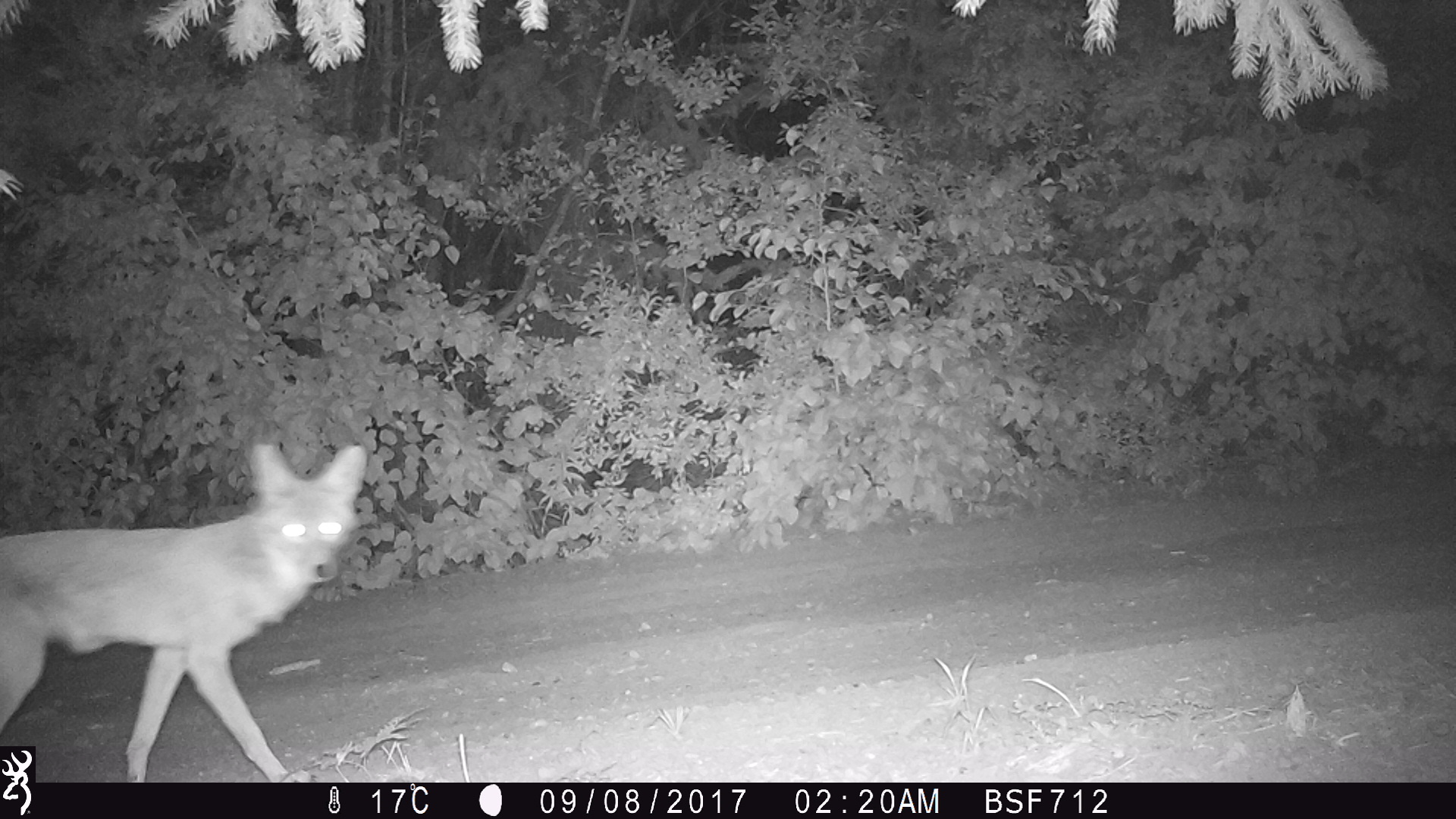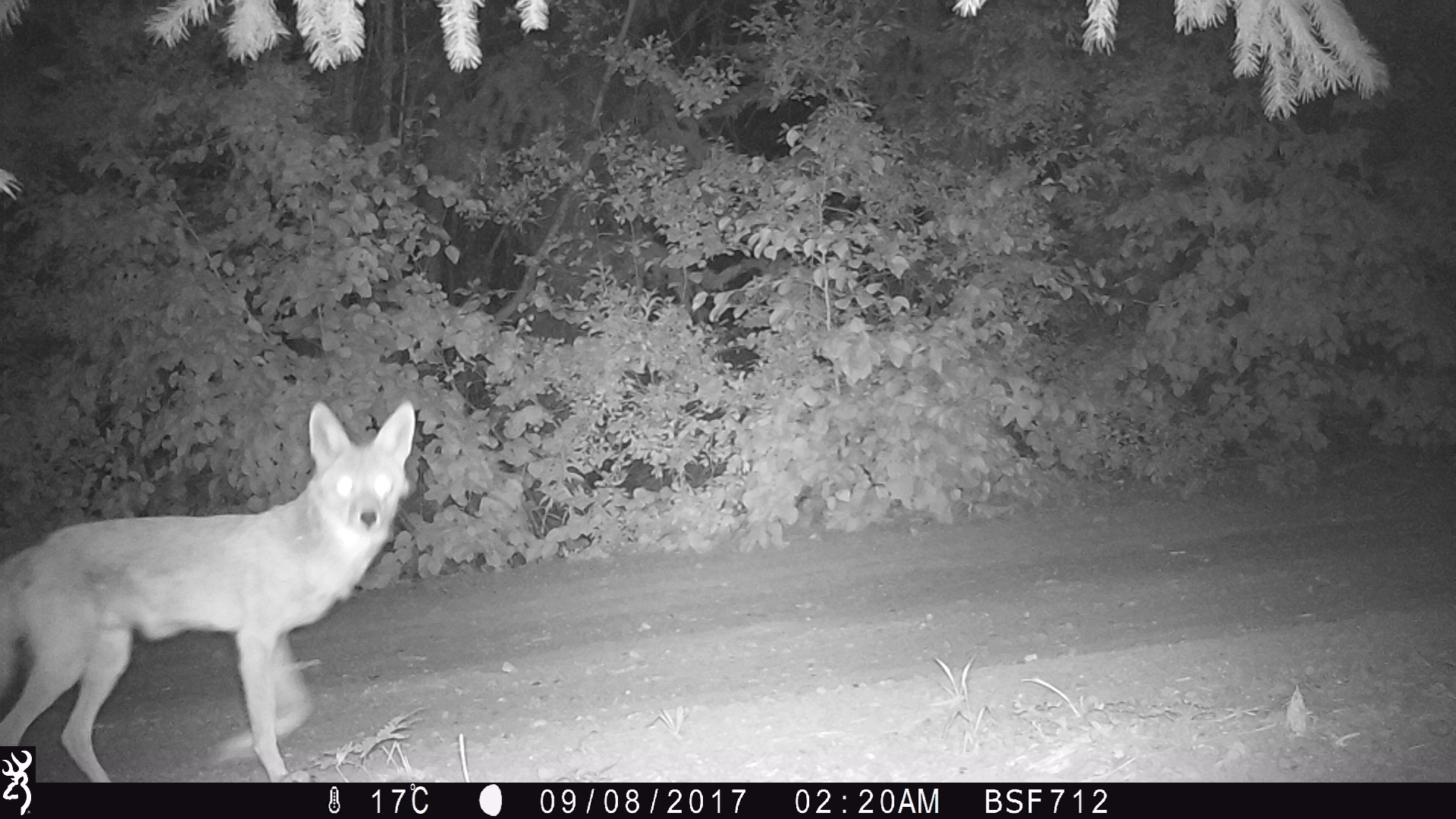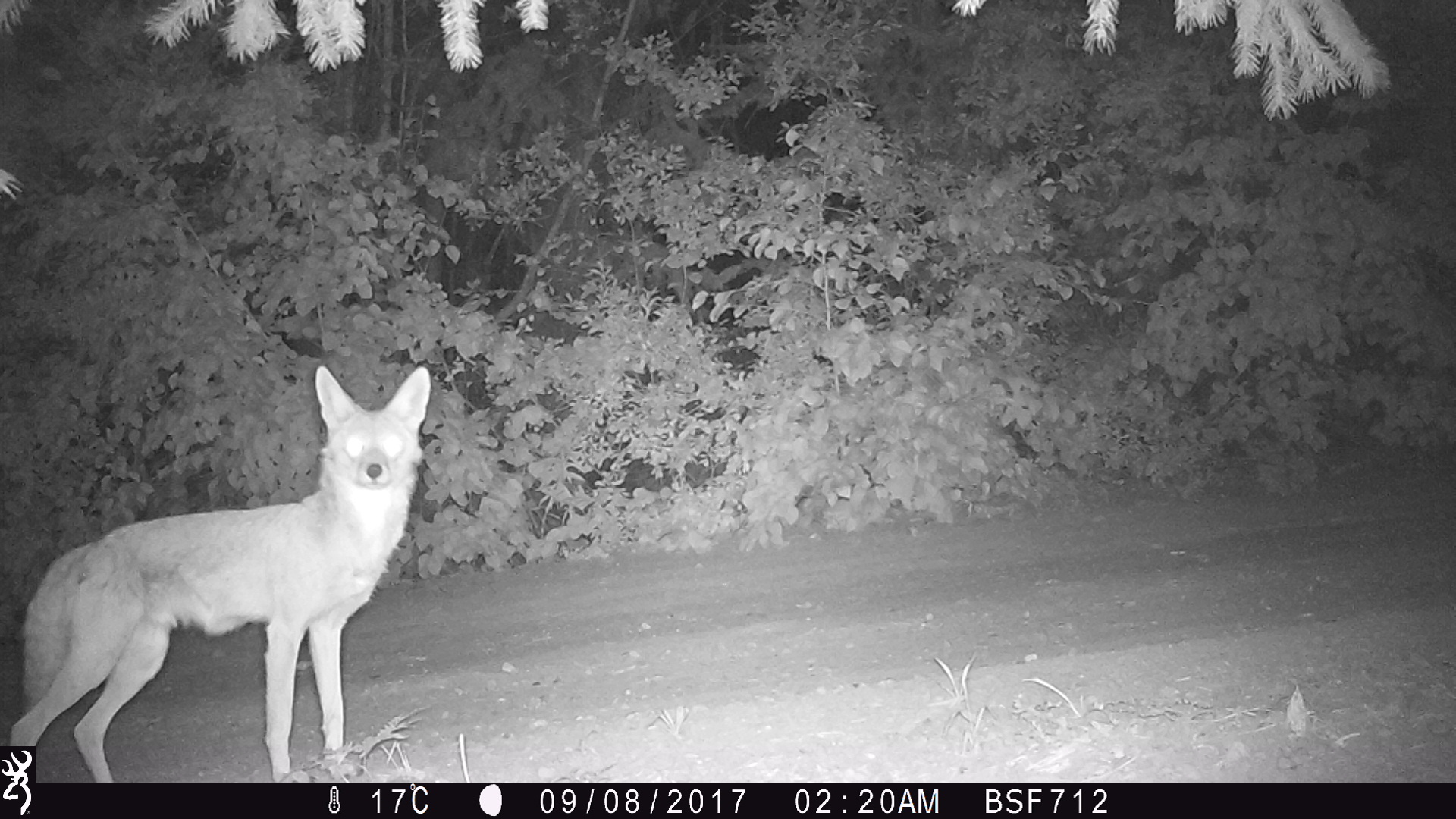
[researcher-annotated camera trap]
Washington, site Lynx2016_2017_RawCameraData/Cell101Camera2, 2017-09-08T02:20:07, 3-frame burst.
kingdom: Animalia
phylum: Chordata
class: Mammalia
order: Carnivora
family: Canidae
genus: Canis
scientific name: Canis latrans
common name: coyote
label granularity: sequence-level